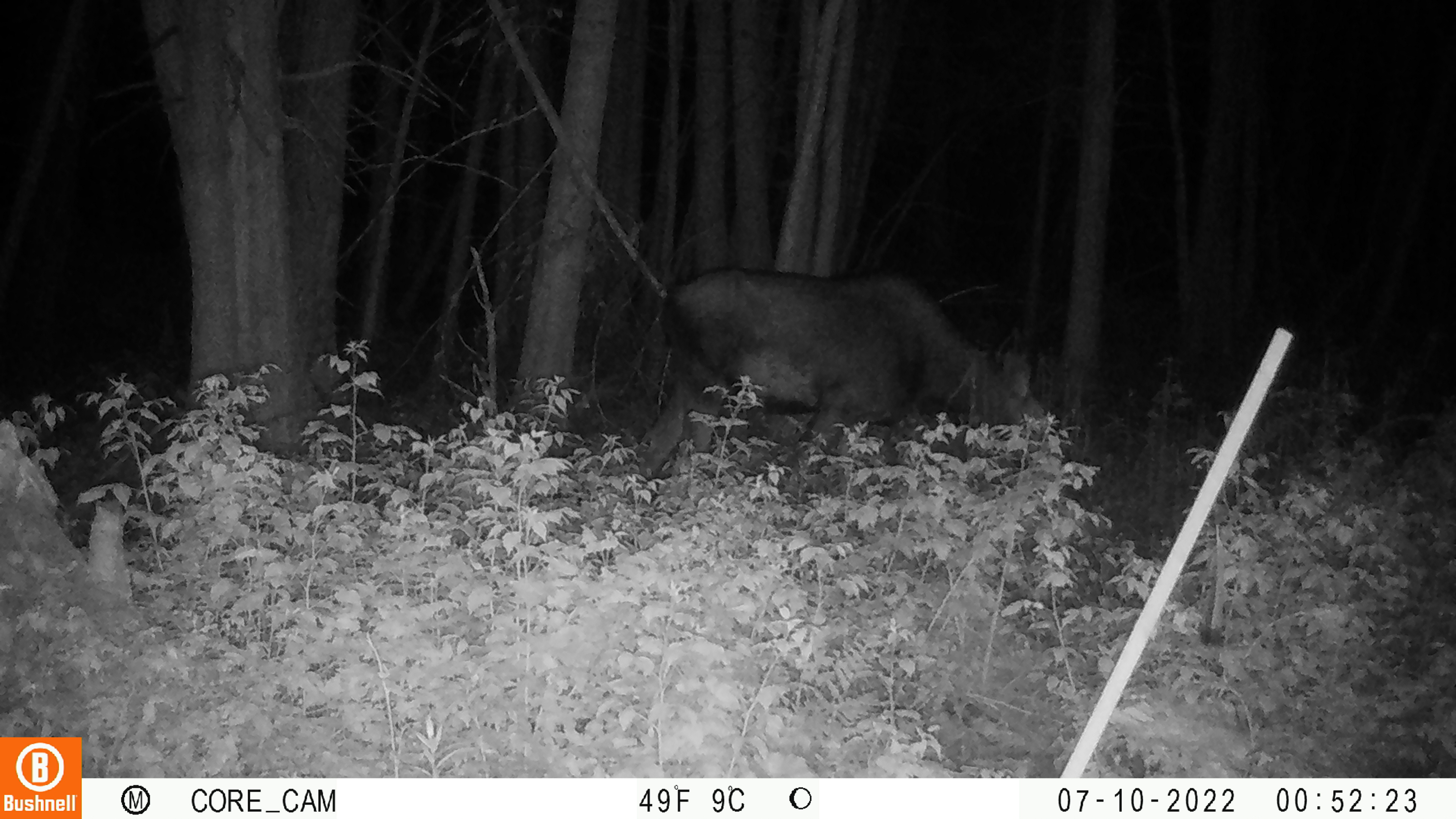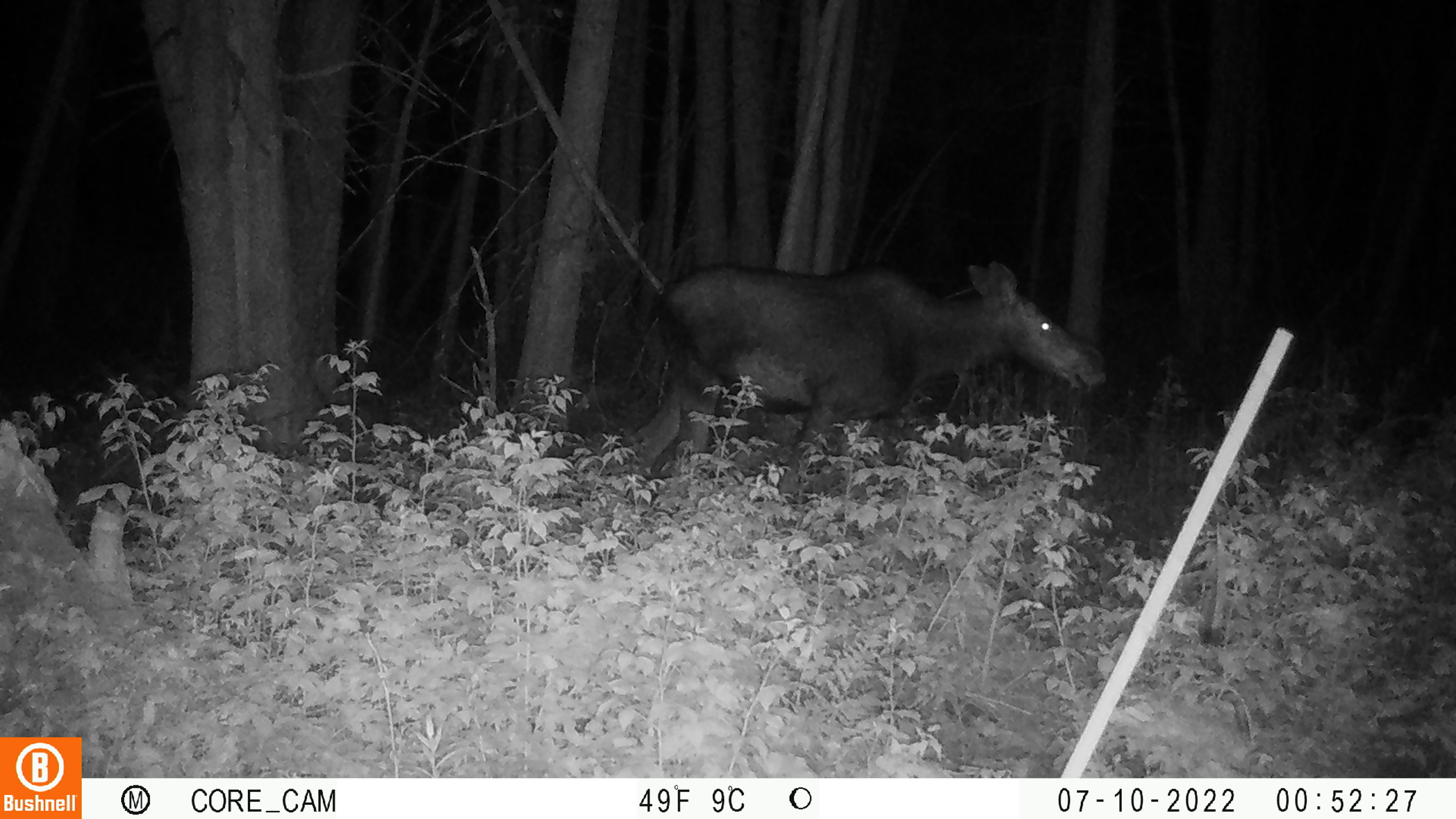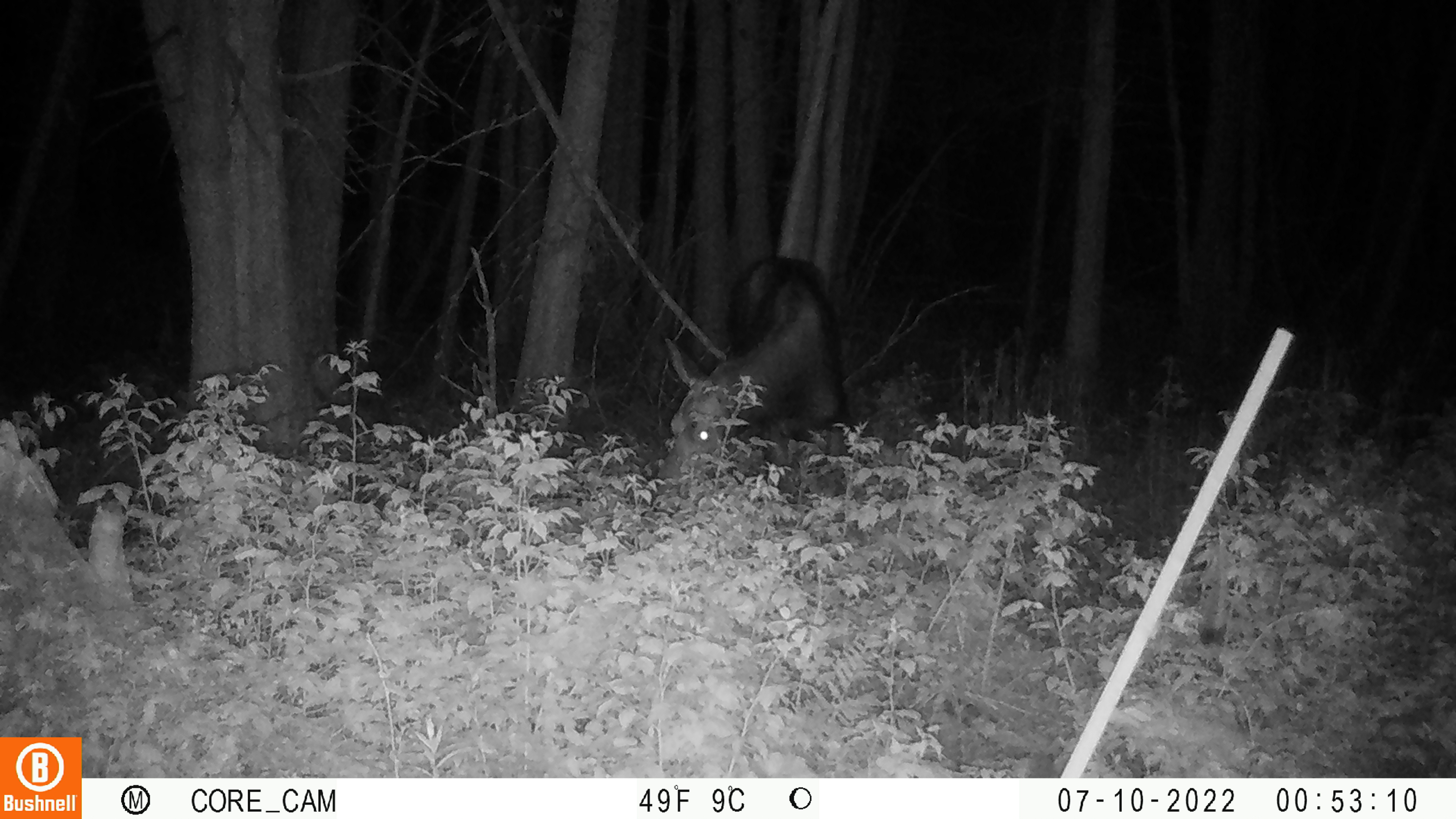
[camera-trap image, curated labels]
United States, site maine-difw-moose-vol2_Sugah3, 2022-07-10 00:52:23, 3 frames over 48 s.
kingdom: Animalia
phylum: Chordata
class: Mammalia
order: Artiodactyla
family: Cervidae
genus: Alces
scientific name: Alces alces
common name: moose